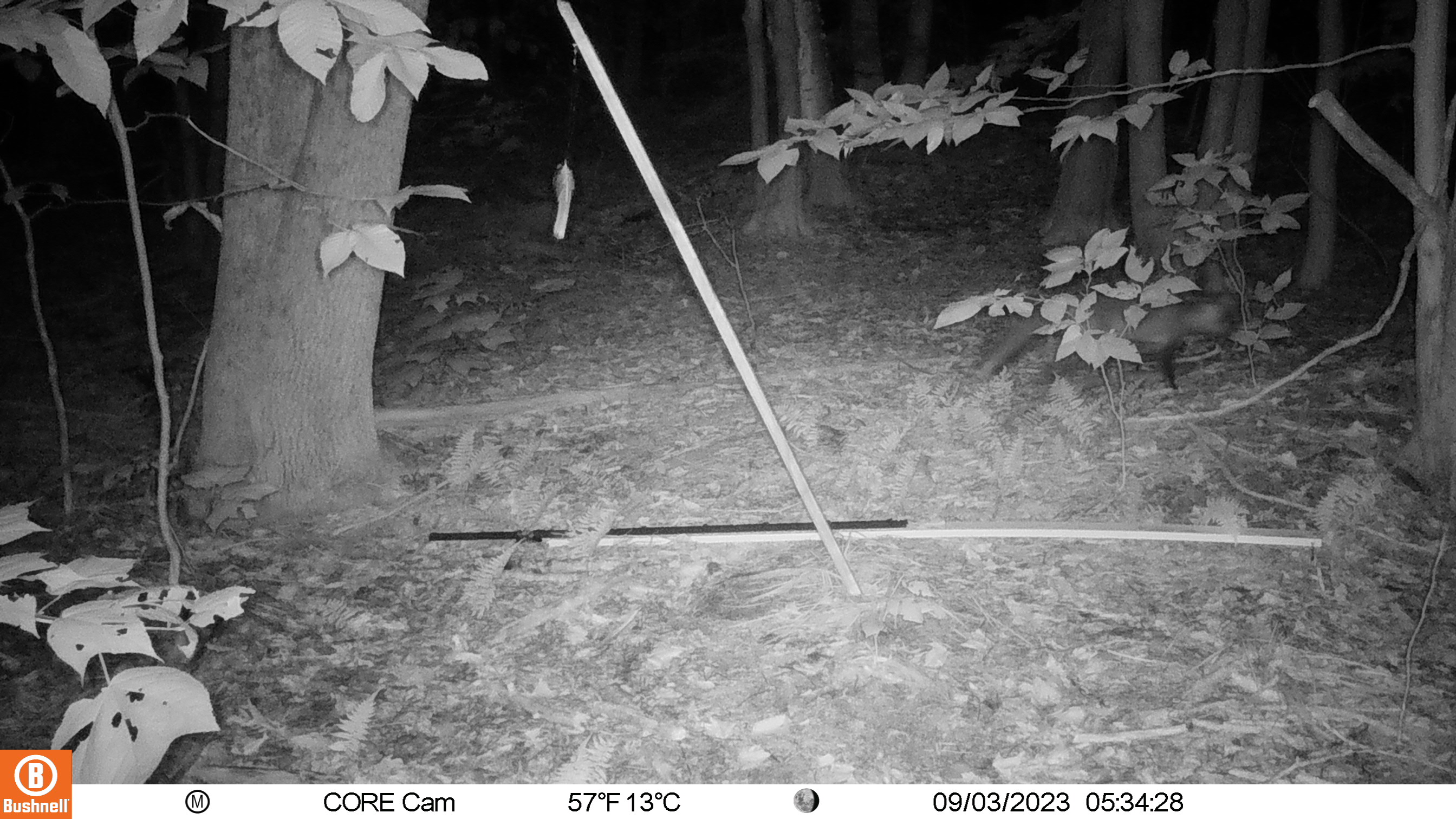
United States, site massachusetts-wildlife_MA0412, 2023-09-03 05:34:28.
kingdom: Animalia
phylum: Chordata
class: Mammalia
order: Carnivora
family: Canidae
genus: Vulpes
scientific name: Vulpes vulpes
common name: red fox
Red fox (Vulpes vulpes).